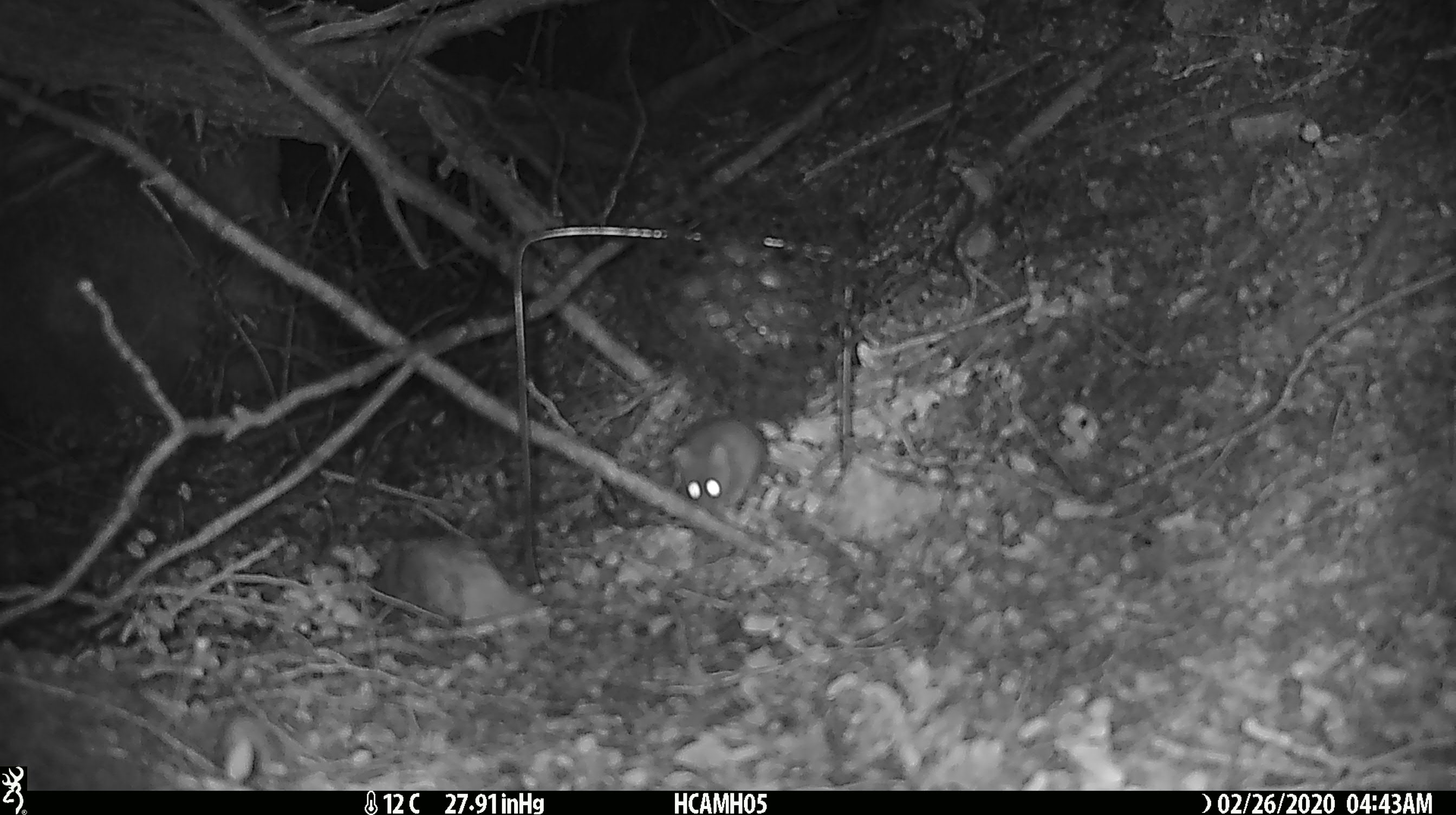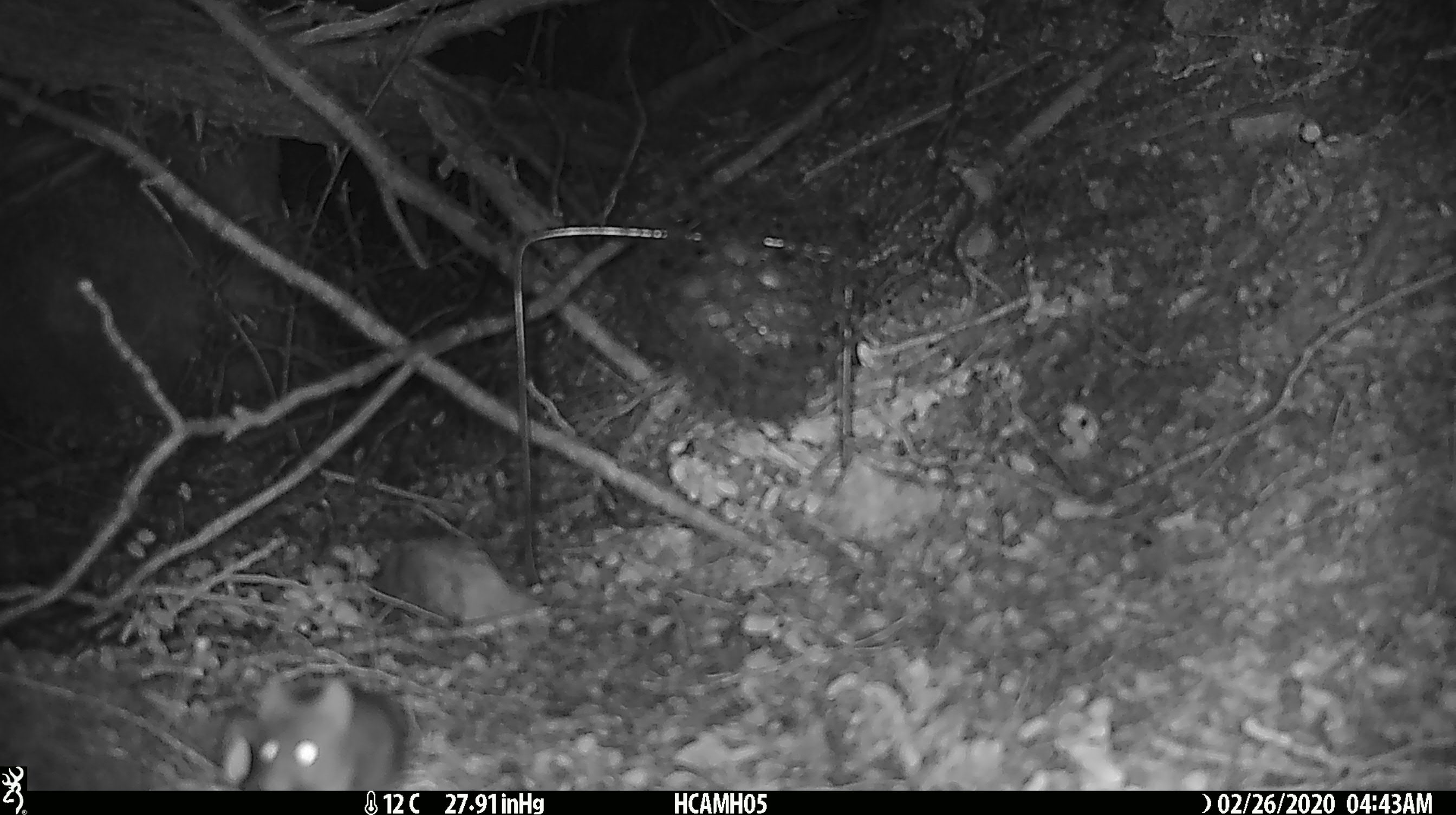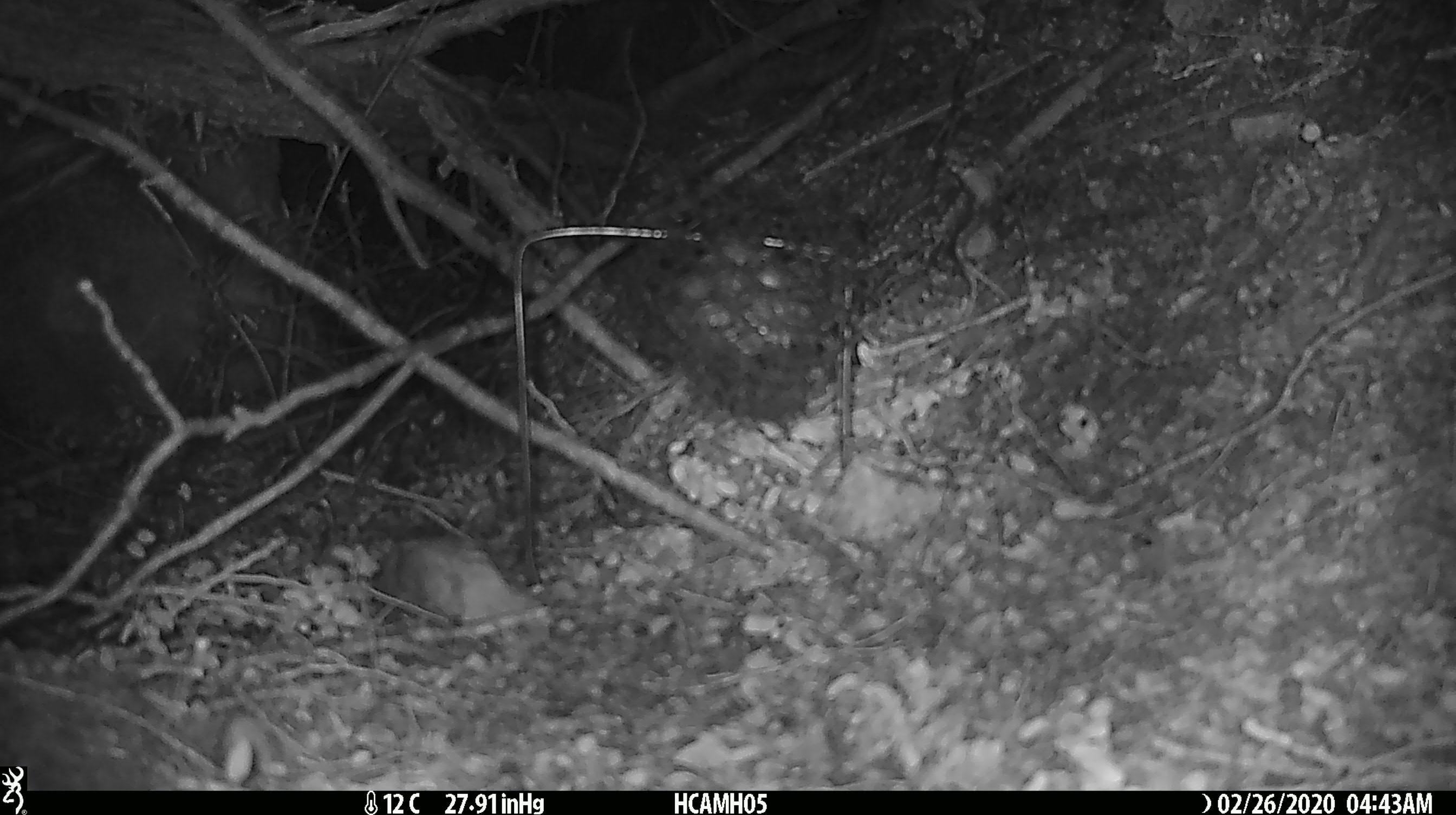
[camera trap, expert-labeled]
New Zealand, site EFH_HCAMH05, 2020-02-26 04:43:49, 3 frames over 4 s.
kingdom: Animalia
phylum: Chordata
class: Mammalia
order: Rodentia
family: Muridae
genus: Mus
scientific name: Mus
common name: mouse